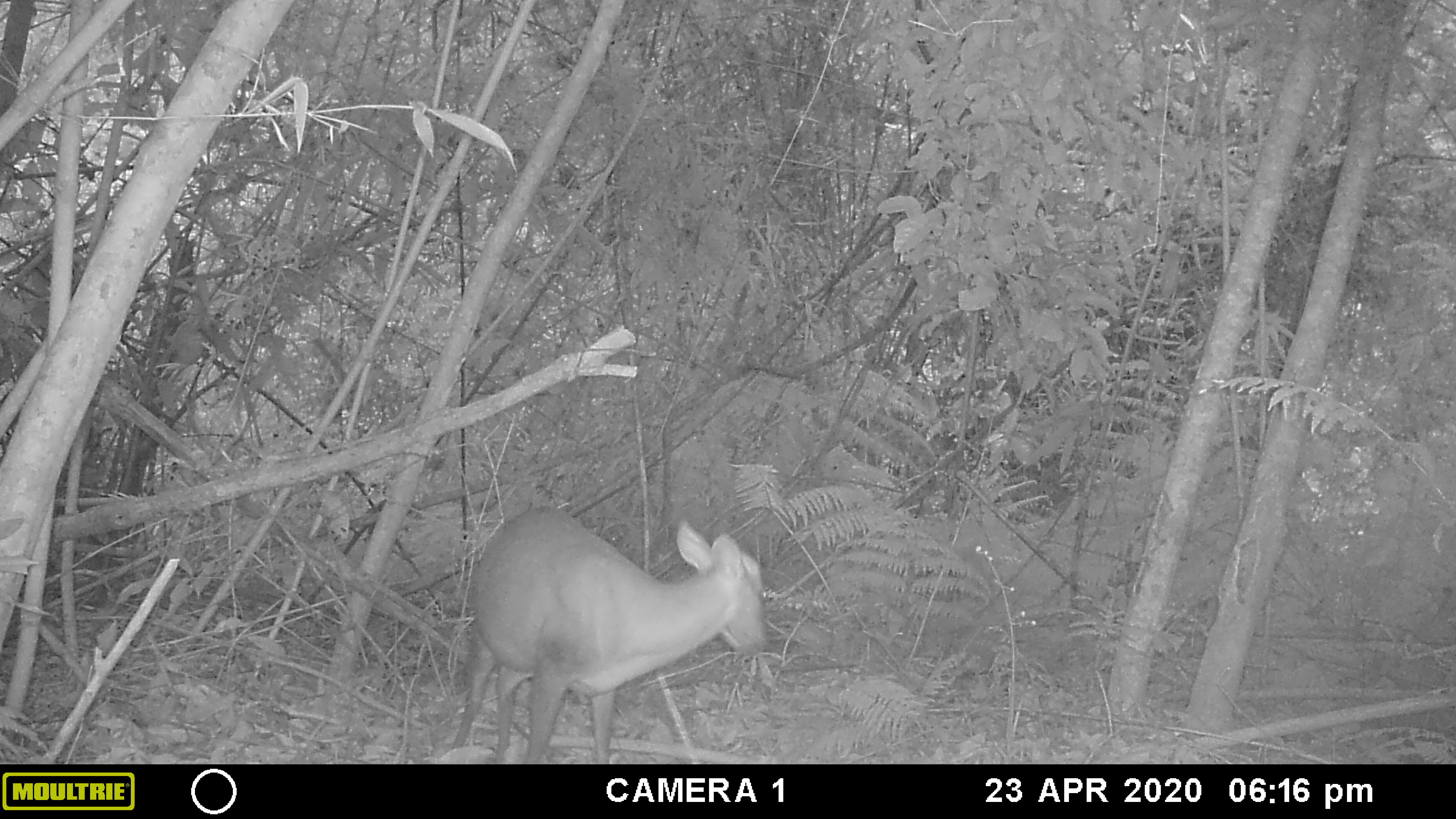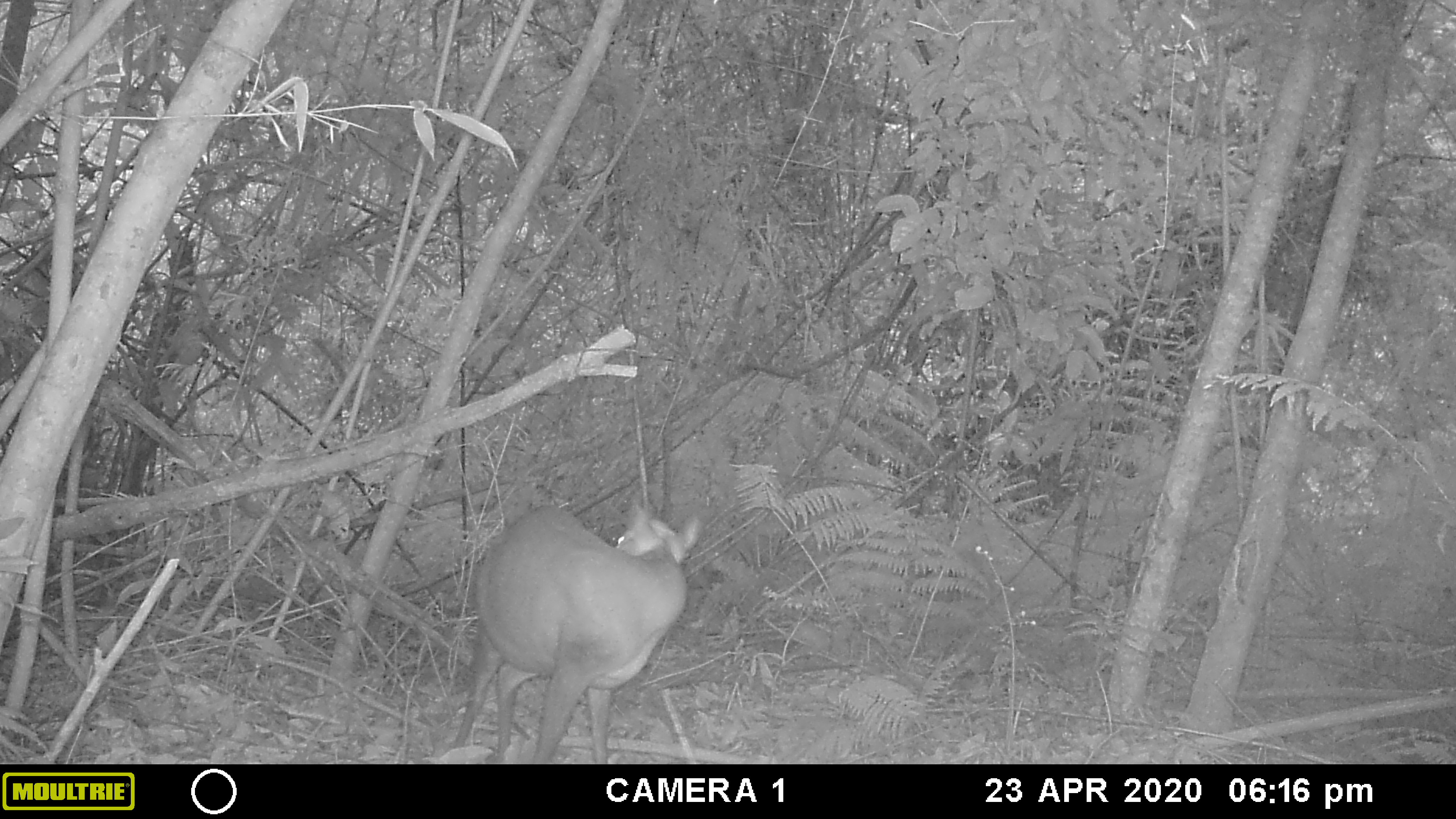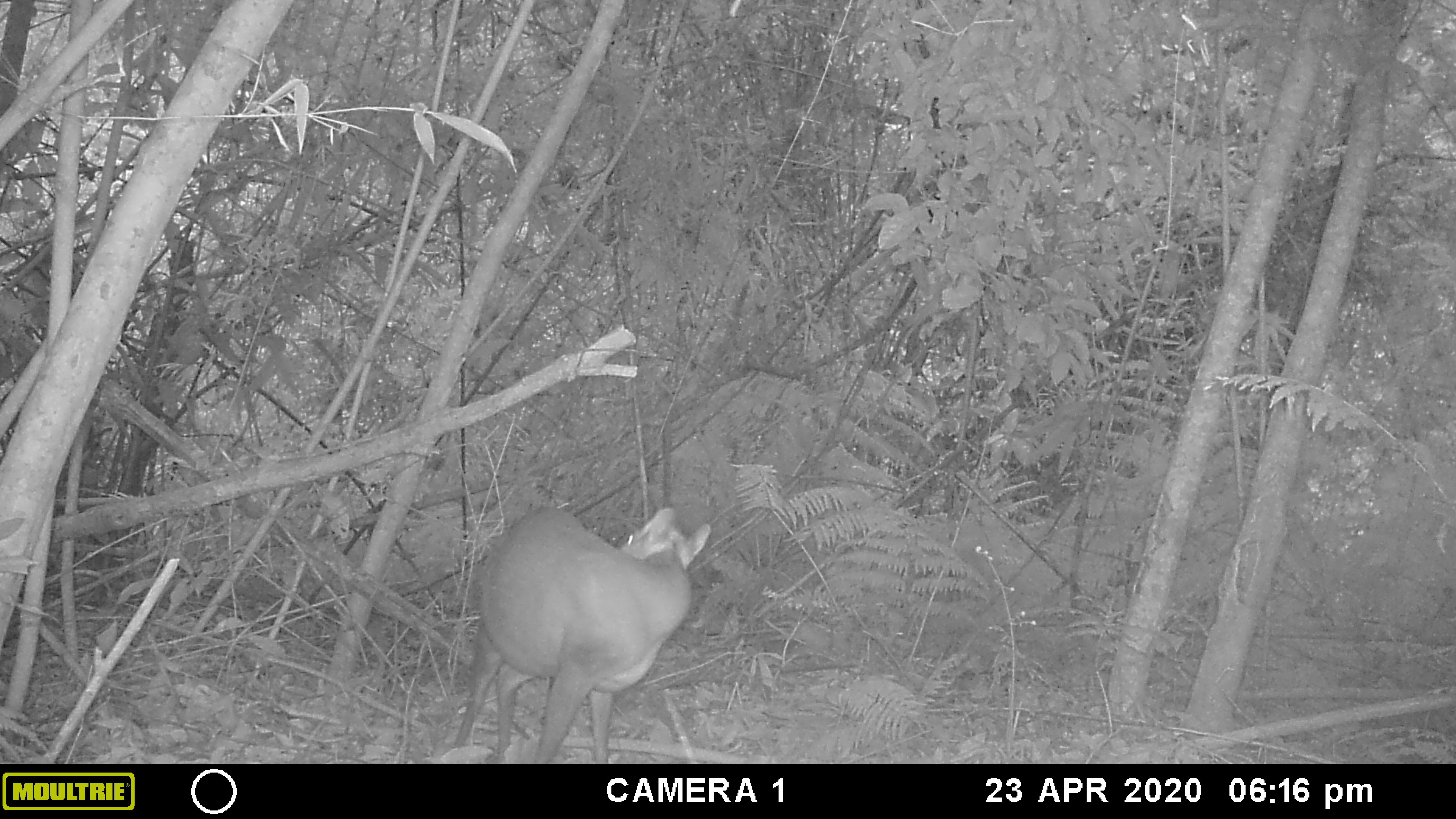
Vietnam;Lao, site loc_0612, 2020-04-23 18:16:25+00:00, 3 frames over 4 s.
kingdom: Animalia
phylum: Chordata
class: Mammalia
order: Artiodactyla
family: Cervidae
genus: Muntiacus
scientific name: Muntiacus rooseveltorum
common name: roosevelt's muntjac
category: roosevelts muntjac group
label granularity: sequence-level